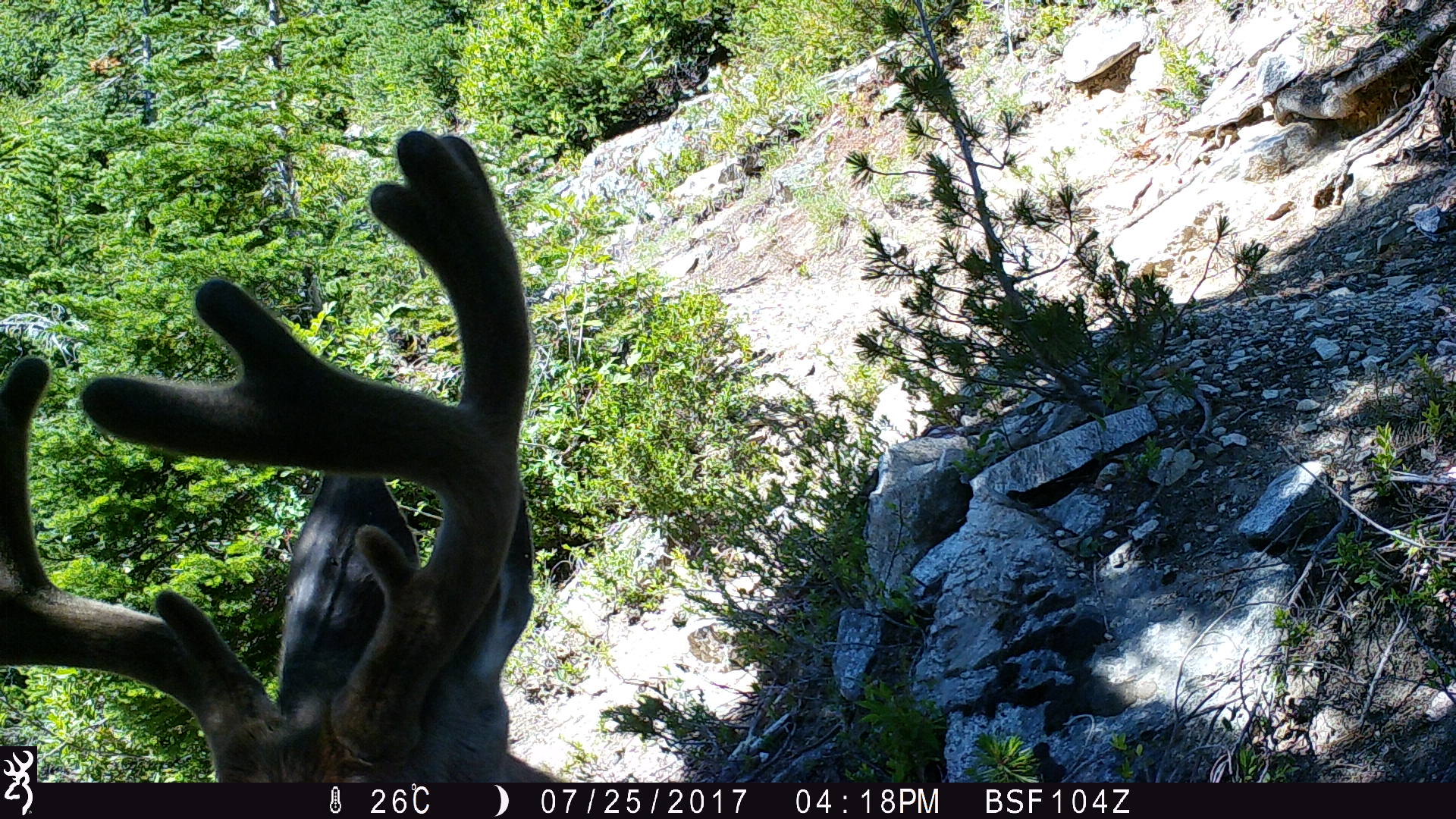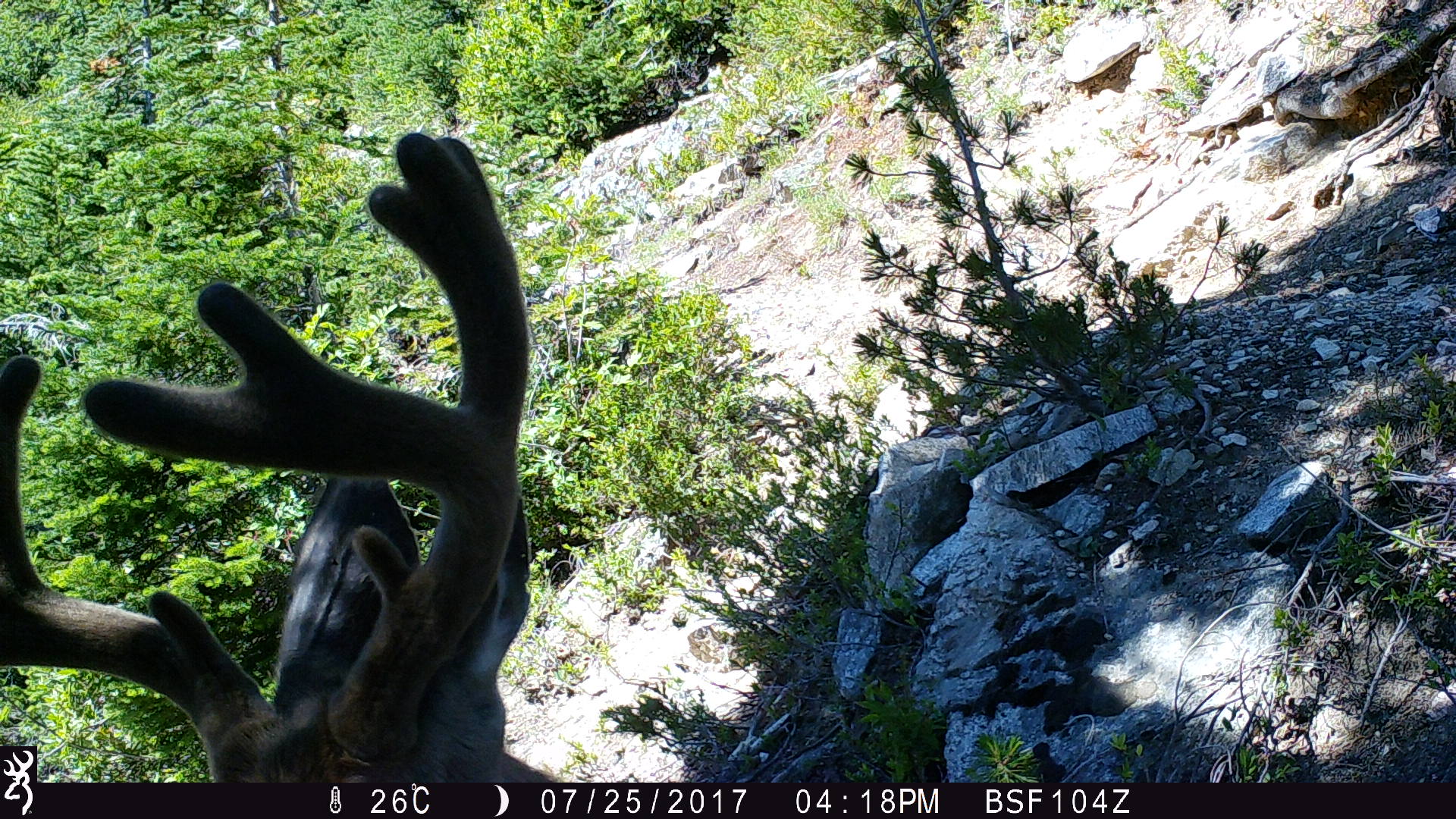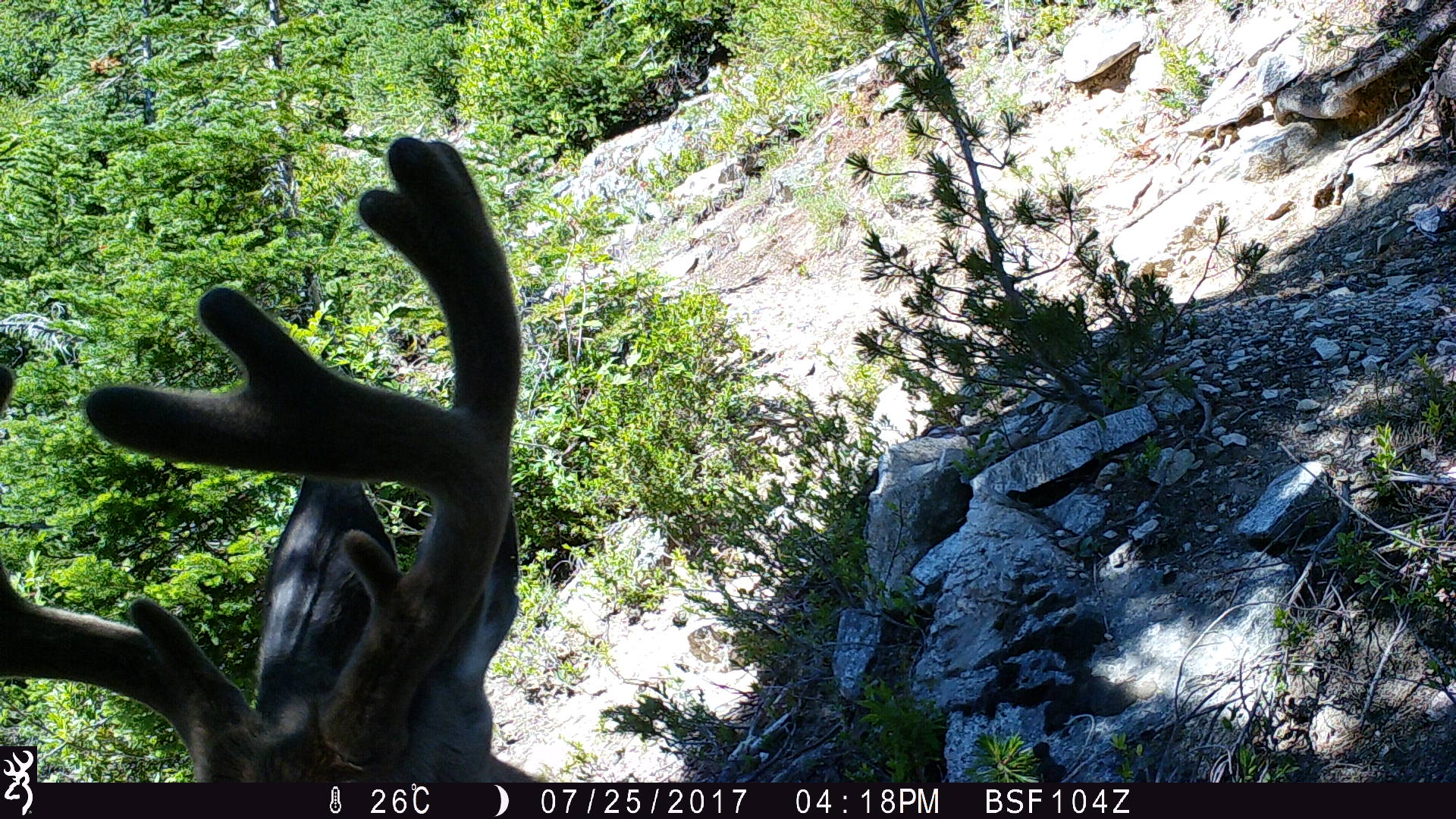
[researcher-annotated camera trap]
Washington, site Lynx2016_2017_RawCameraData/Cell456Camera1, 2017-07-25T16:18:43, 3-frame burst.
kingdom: Animalia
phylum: Chordata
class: Mammalia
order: Artiodactyla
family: Cervidae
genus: Odocoileus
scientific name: Odocoileus hemionus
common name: mule deer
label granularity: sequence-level